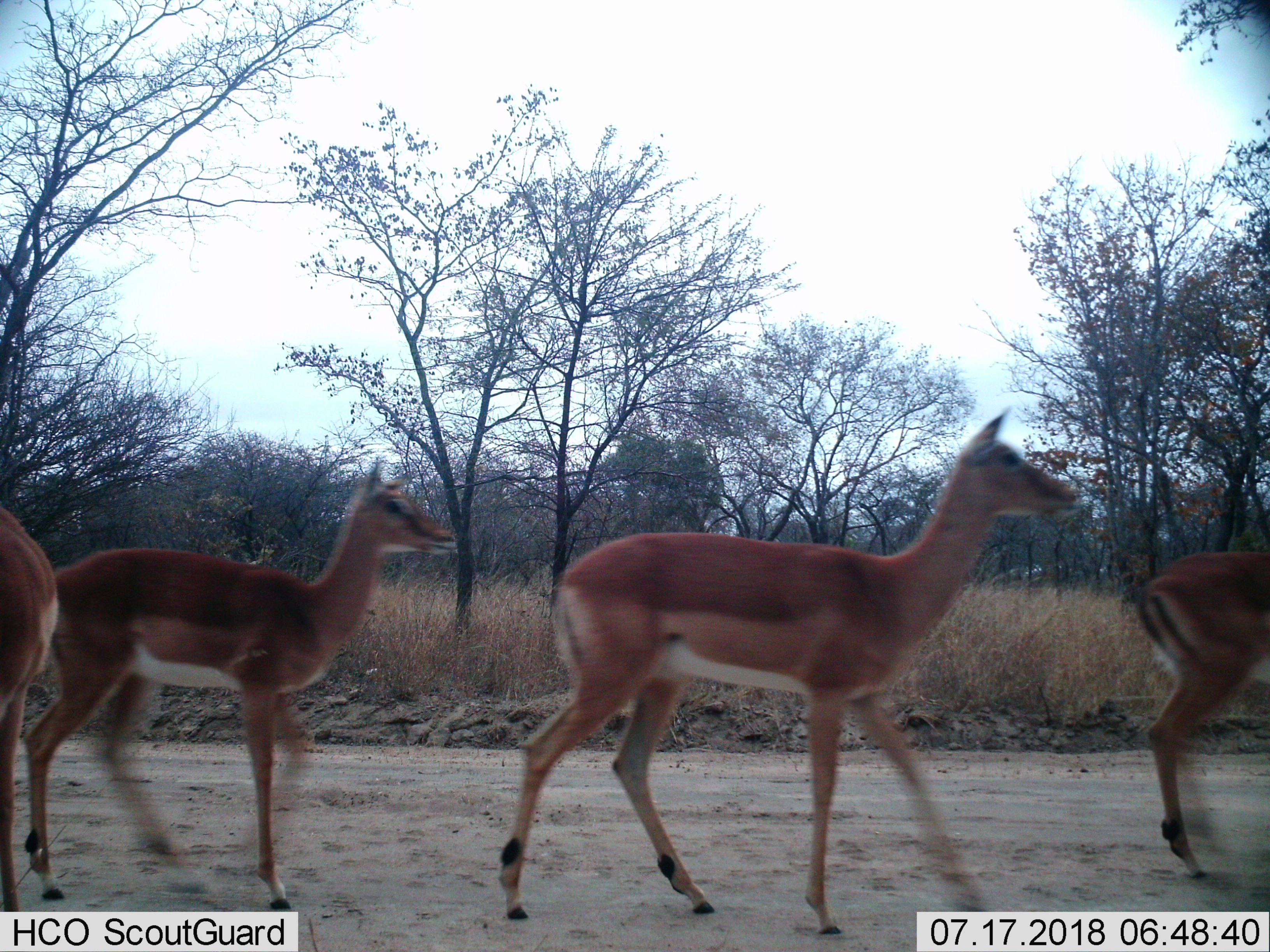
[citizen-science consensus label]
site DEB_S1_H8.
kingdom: Animalia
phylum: Chordata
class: Mammalia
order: Artiodactyla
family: Bovidae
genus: Aepyceros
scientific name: Aepyceros melampus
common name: impala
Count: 4.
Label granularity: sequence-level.